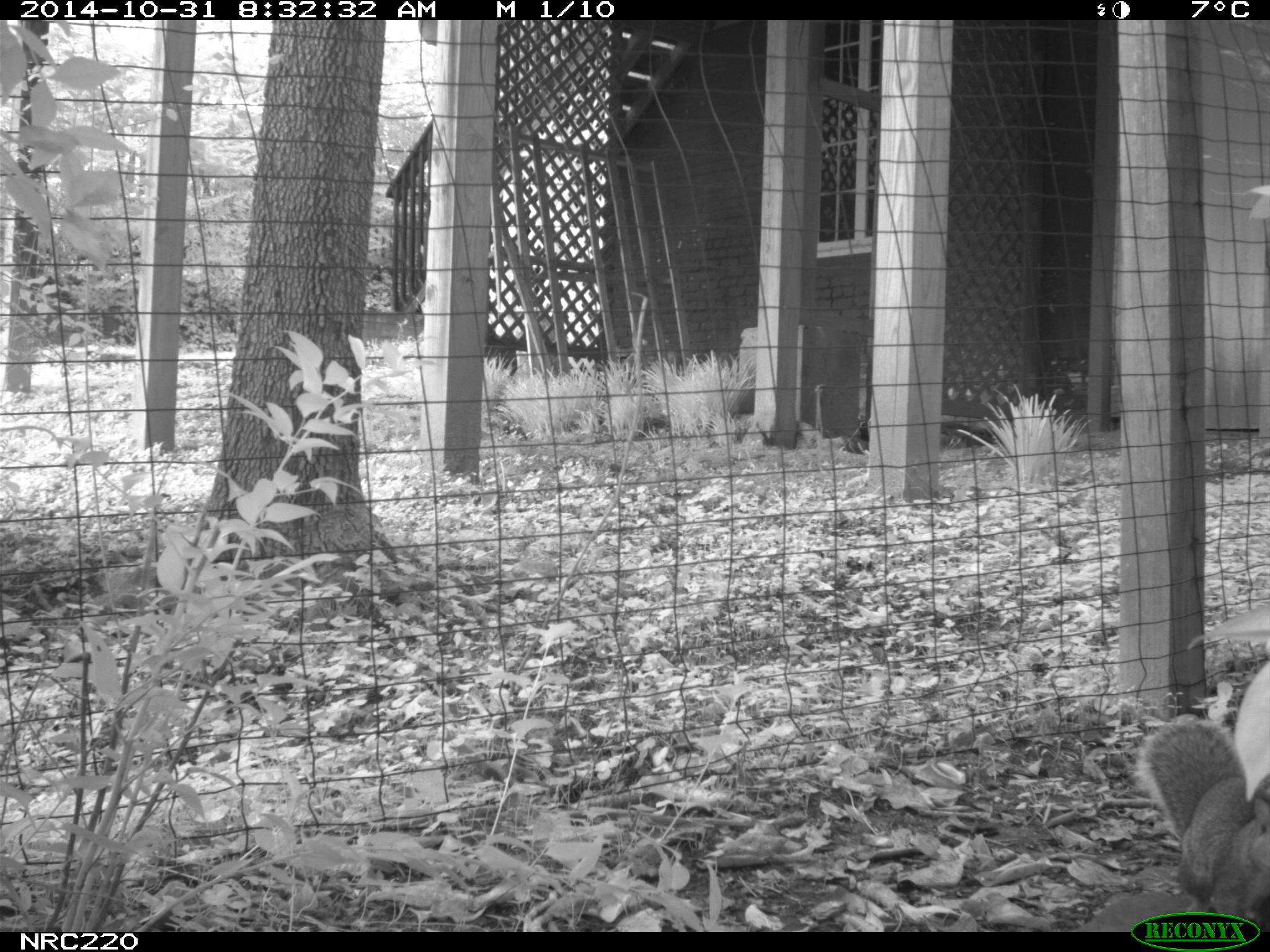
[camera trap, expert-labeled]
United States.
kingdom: Animalia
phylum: Chordata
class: Mammalia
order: Rodentia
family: Sciuridae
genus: Sciurus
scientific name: Sciurus carolinensis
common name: eastern gray squirrel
Eastern Gray Squirrel (Sciurus carolinensis).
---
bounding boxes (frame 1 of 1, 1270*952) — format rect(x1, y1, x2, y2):
Eastern Gray Squirrel: rect(1131, 709, 1270, 926)